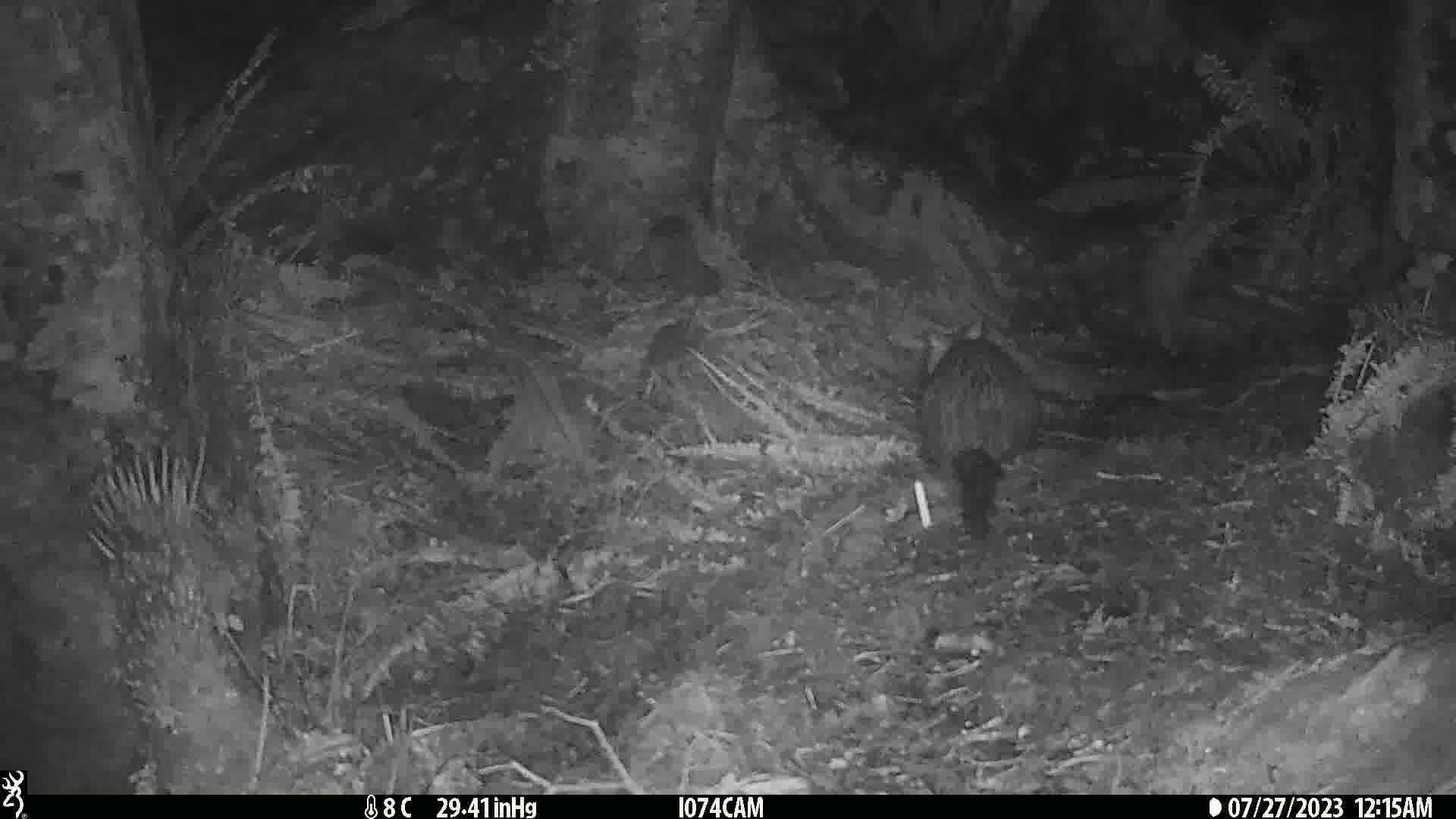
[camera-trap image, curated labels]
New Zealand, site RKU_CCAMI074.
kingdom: Animalia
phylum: Chordata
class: Mammalia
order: Diprotodontia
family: Phalangeridae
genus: Trichosurus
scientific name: Trichosurus vulpecula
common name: common brushtail possum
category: possum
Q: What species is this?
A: Possum (common brushtail possum) (Trichosurus vulpecula).